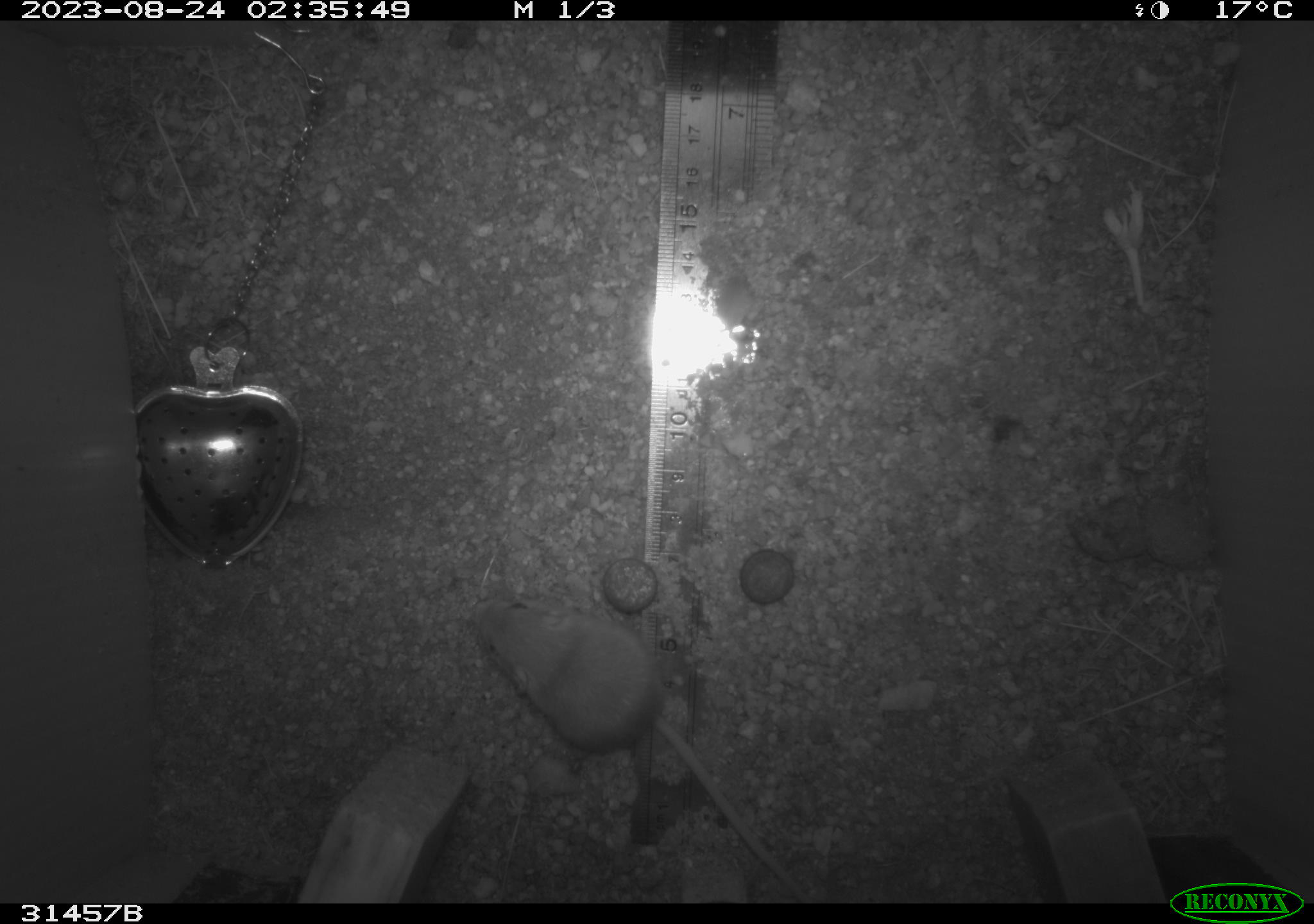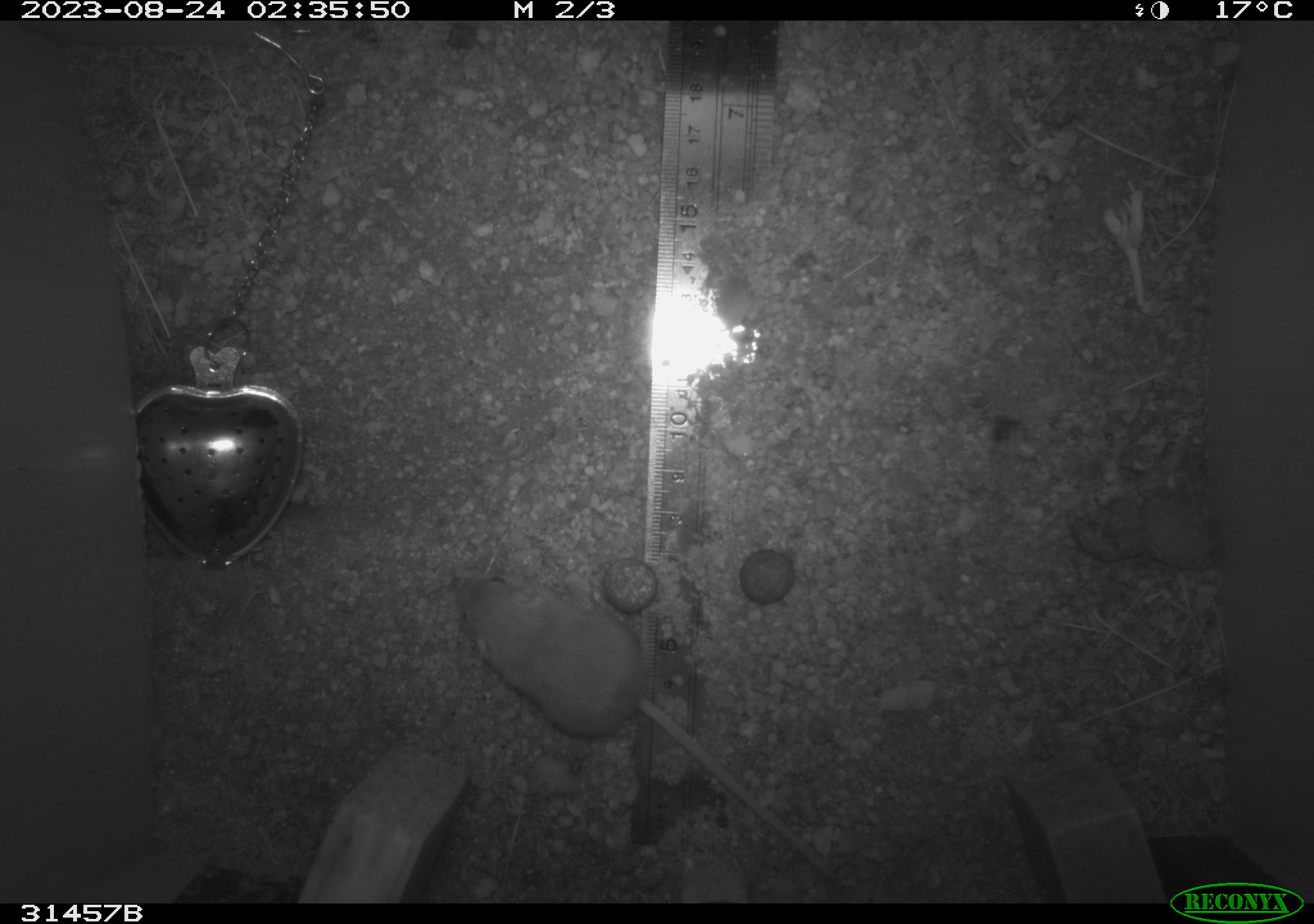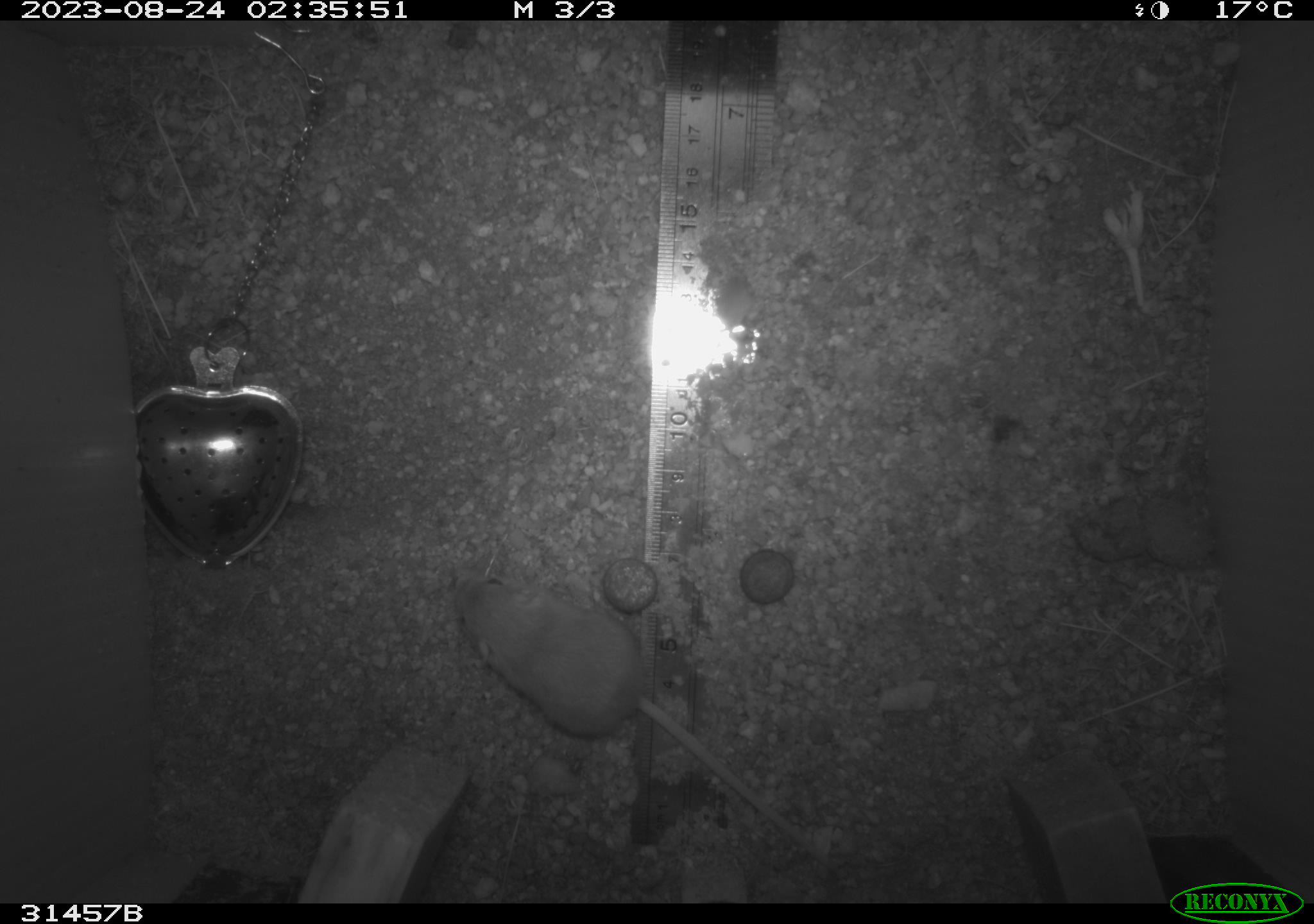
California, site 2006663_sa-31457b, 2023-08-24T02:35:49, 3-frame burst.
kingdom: Animalia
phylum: Chordata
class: Mammalia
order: Rodentia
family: Heteromyidae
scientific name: Heteromyidae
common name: kangaroo rats and pocket mice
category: heteromyidae family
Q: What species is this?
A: Heteromyidae family (kangaroo rats and pocket mice) (Heteromyidae).